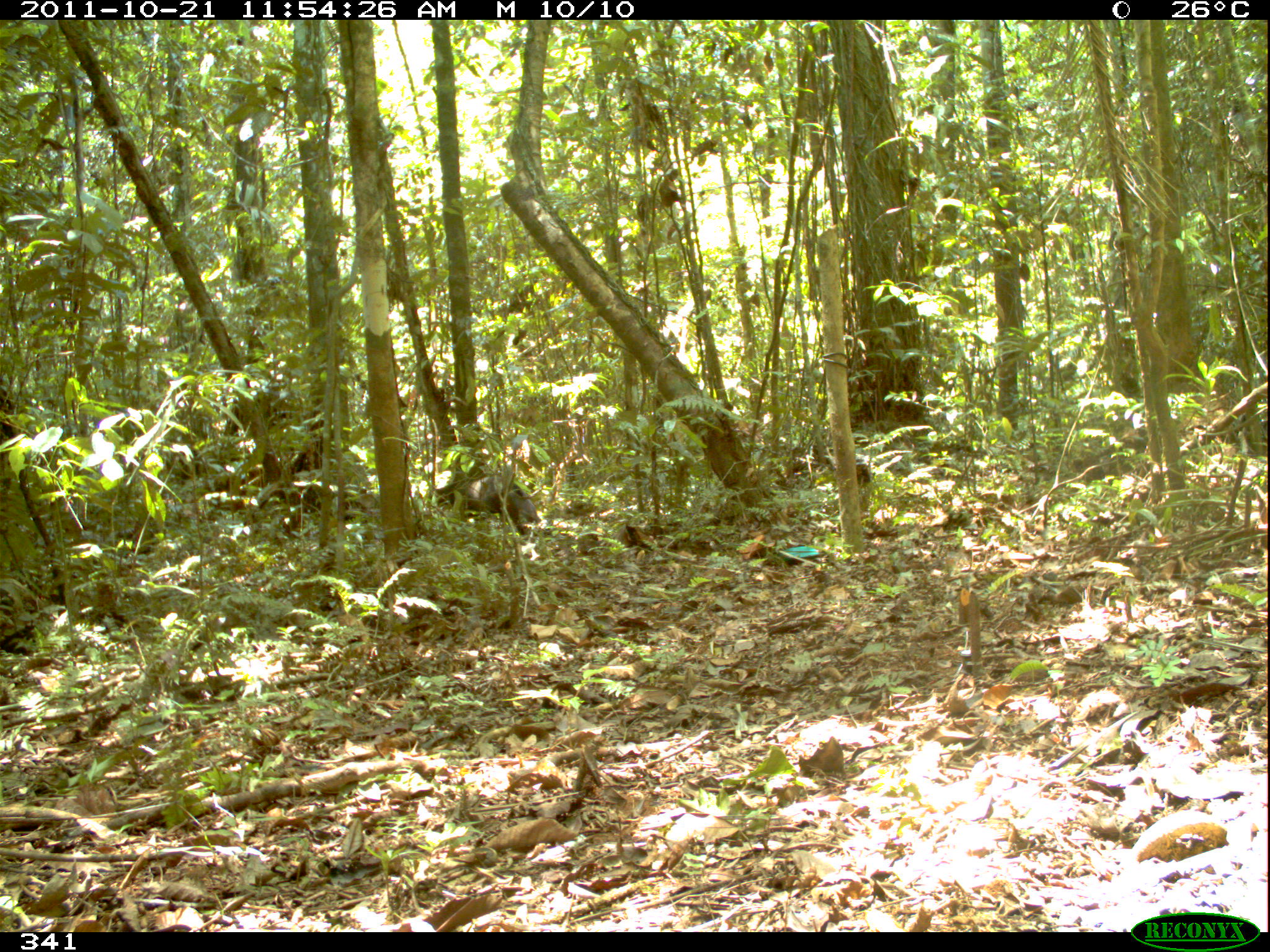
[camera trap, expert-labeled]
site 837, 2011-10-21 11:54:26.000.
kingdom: Animalia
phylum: Chordata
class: Mammalia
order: Carnivora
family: Canidae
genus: Atelocynus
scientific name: Atelocynus microtis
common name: short-eared dog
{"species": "Atelocynus microtis (short-eared dog)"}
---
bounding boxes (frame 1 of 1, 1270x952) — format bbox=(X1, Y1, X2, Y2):
atelocynus microtis: bbox=(430, 473, 542, 536)